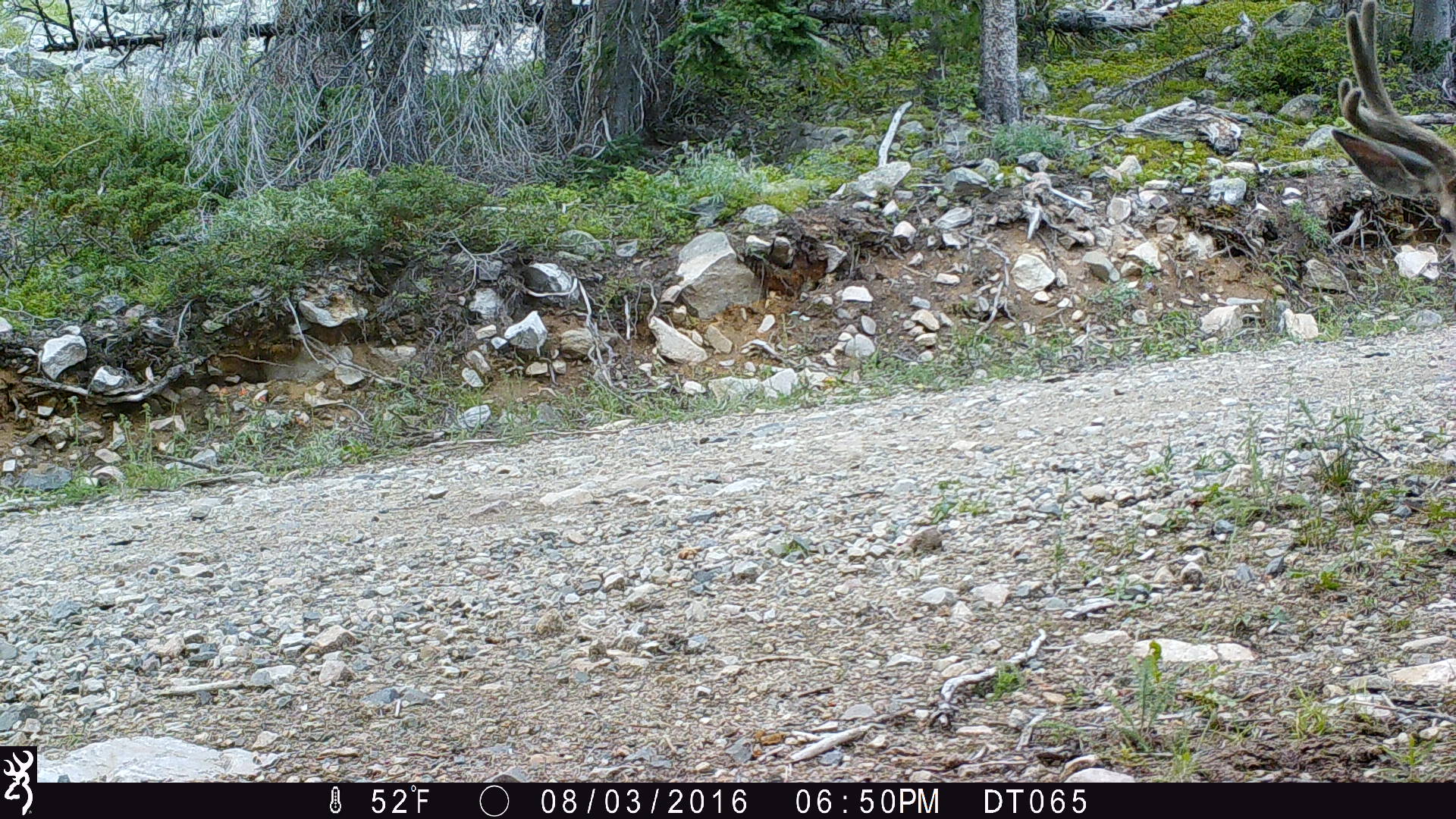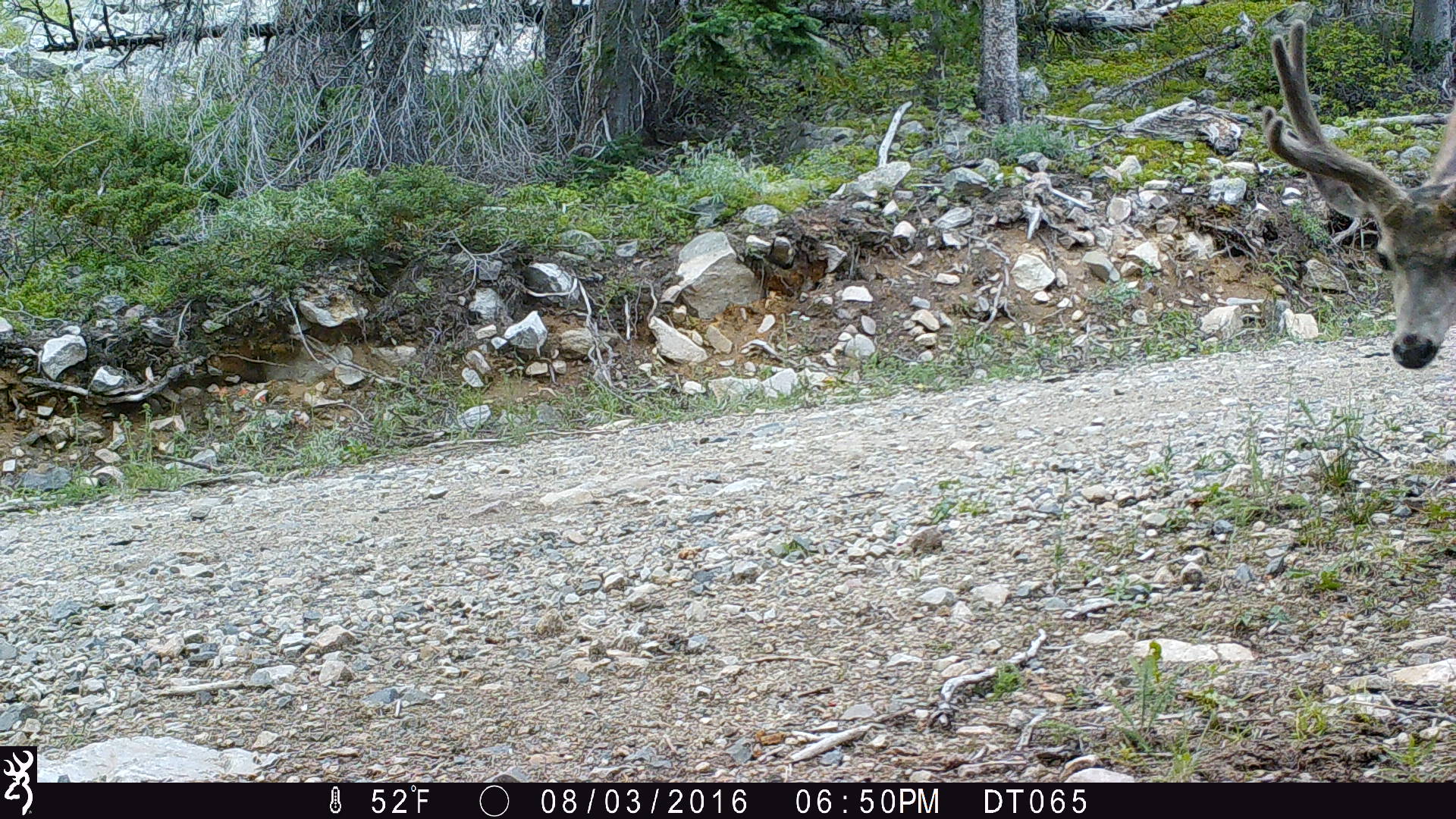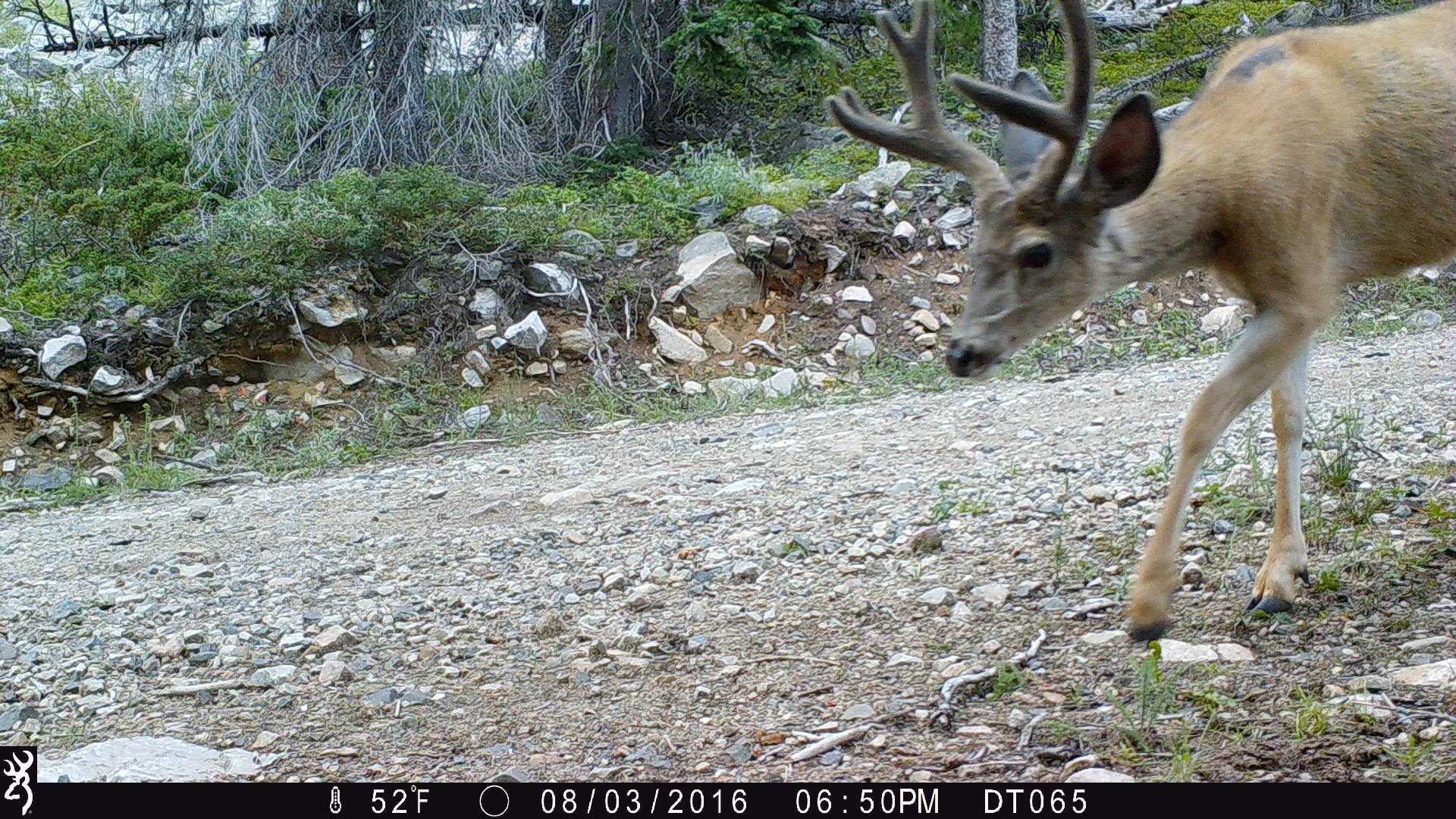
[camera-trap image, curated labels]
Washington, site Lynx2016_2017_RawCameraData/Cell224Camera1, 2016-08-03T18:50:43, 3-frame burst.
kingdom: Animalia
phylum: Chordata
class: Mammalia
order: Artiodactyla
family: Cervidae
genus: Odocoileus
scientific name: Odocoileus hemionus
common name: mule deer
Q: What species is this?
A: Odocoileus hemionus (mule deer).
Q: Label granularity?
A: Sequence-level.